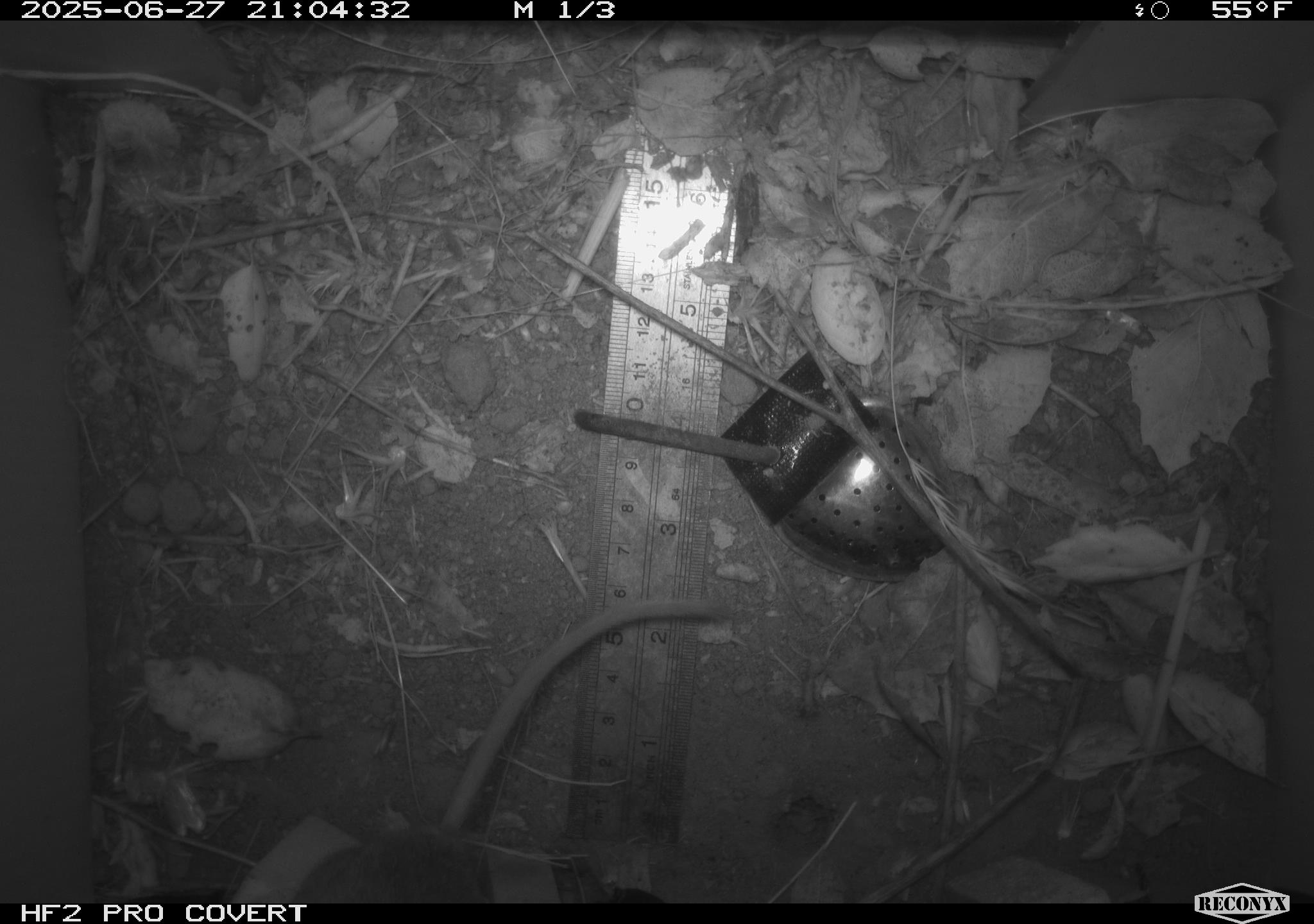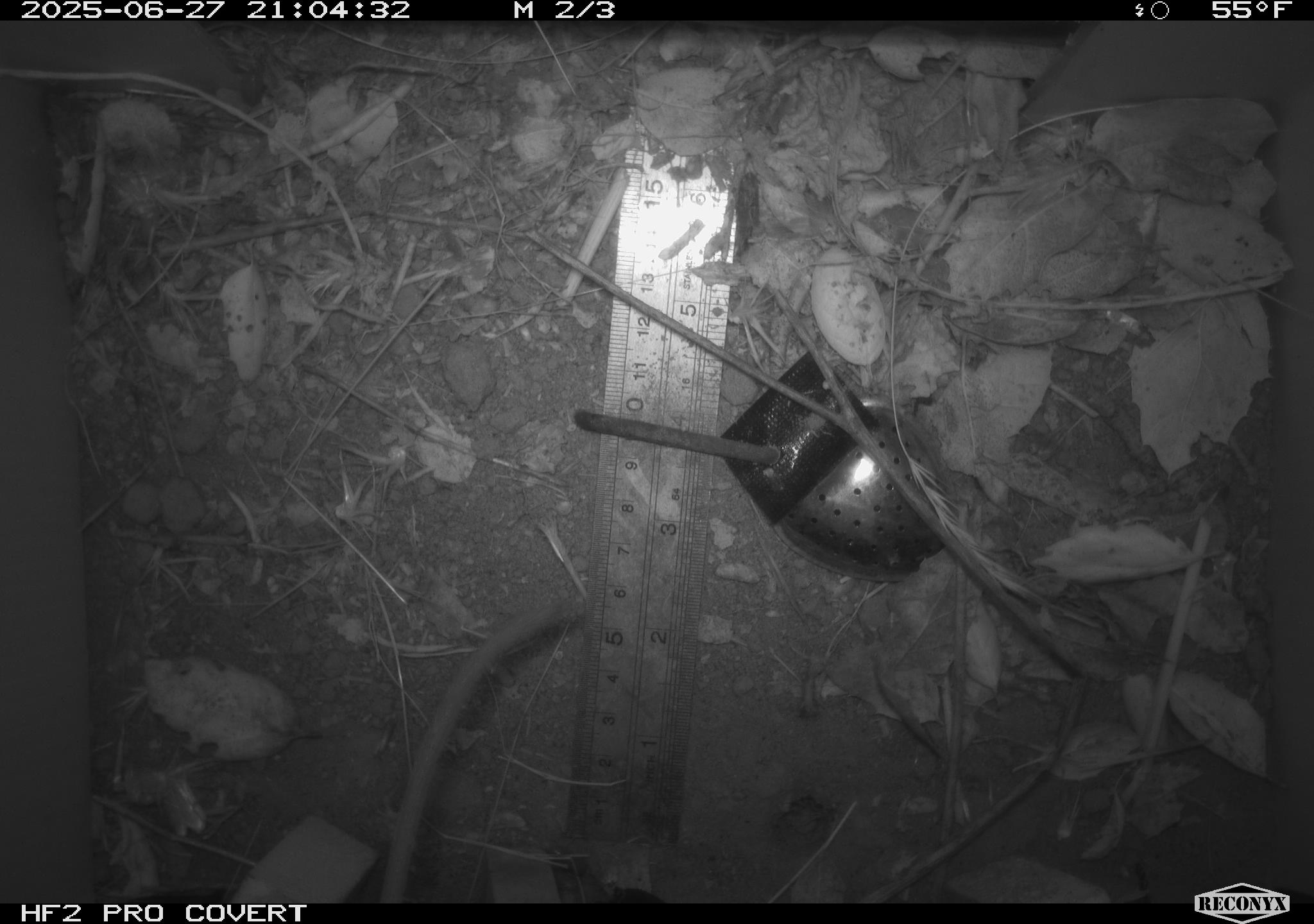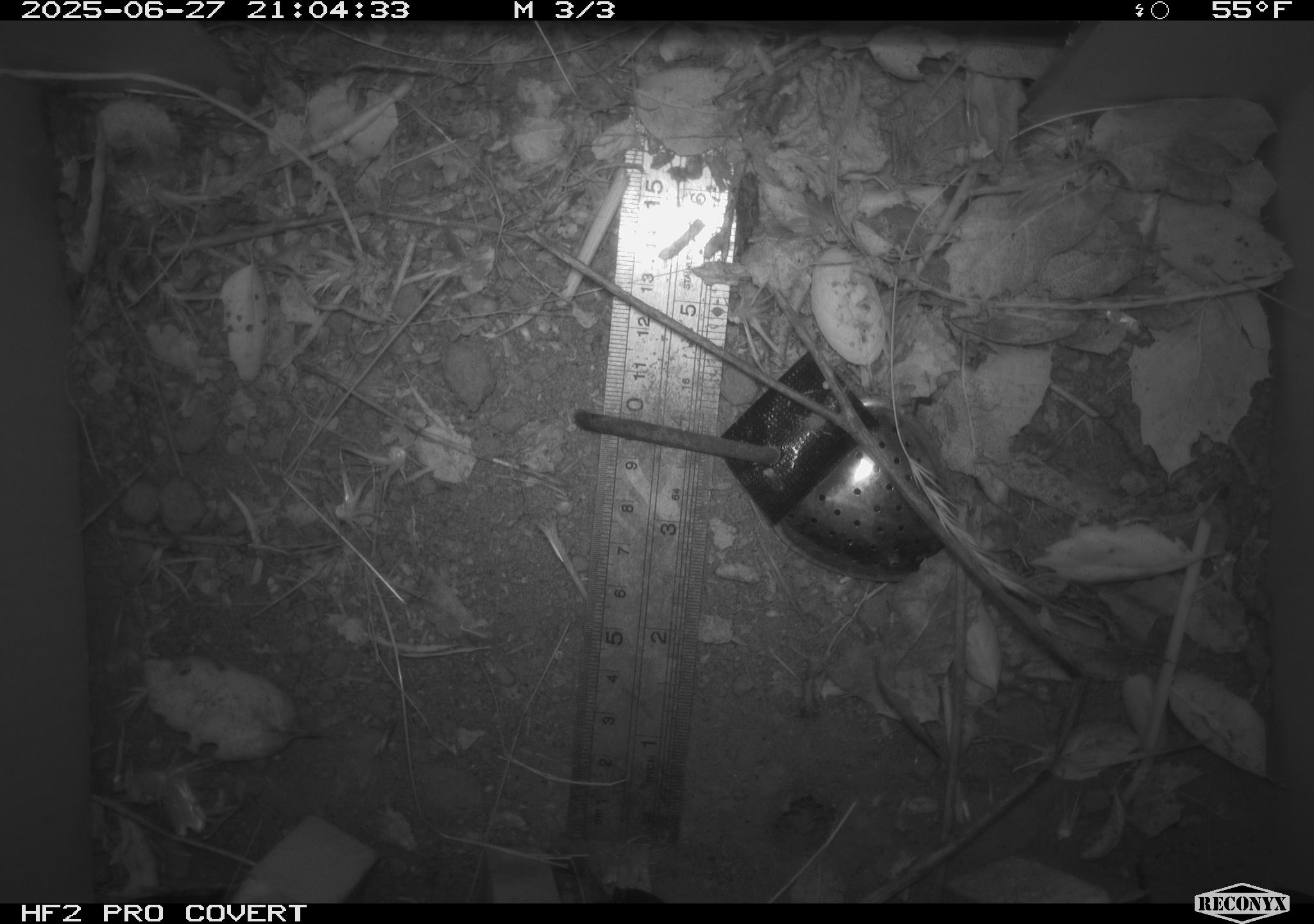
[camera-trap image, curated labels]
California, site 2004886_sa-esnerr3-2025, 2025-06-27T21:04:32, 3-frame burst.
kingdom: Animalia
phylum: Chordata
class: Mammalia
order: Rodentia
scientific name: Rodentia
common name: rodent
Rodent (Rodentia).